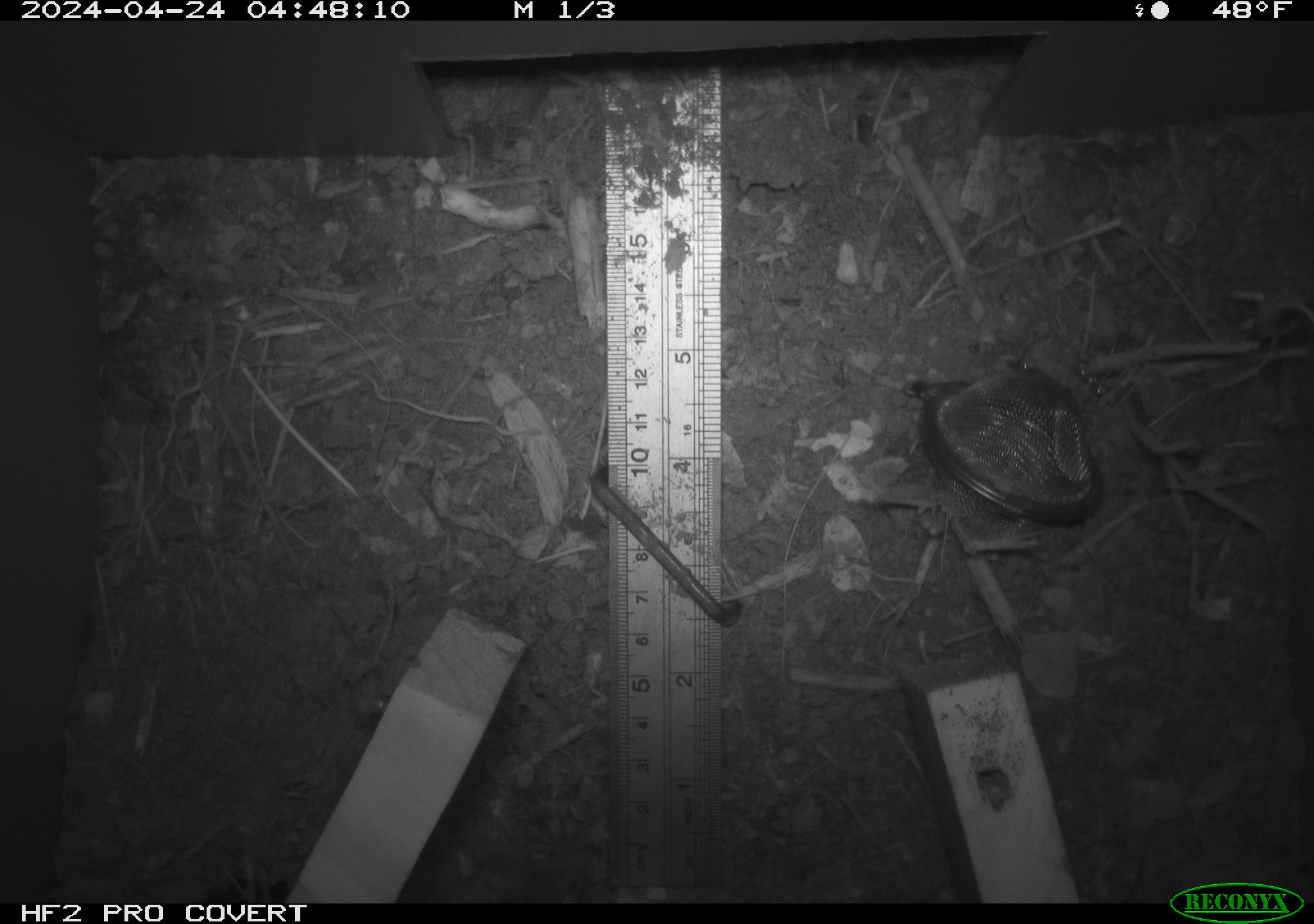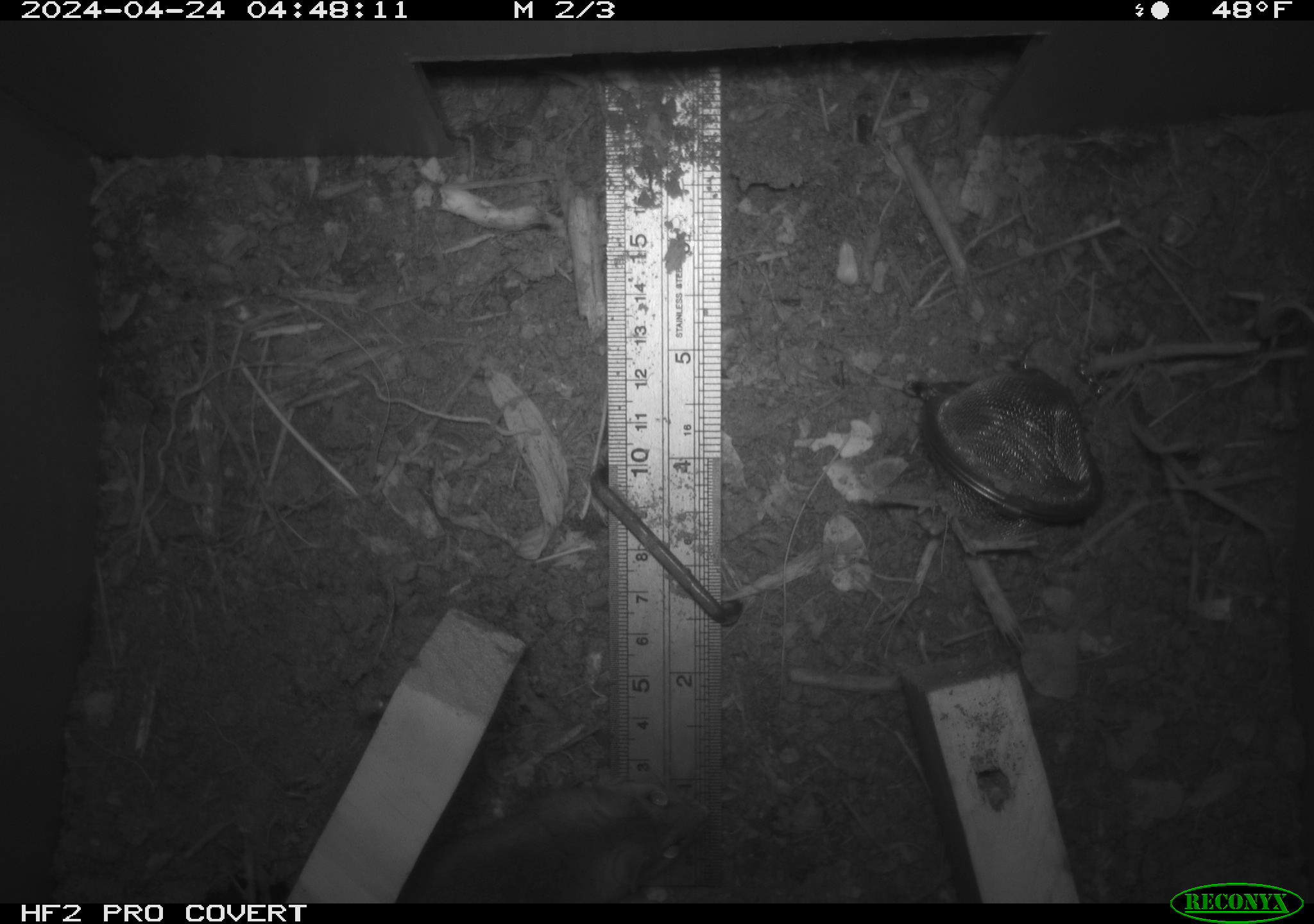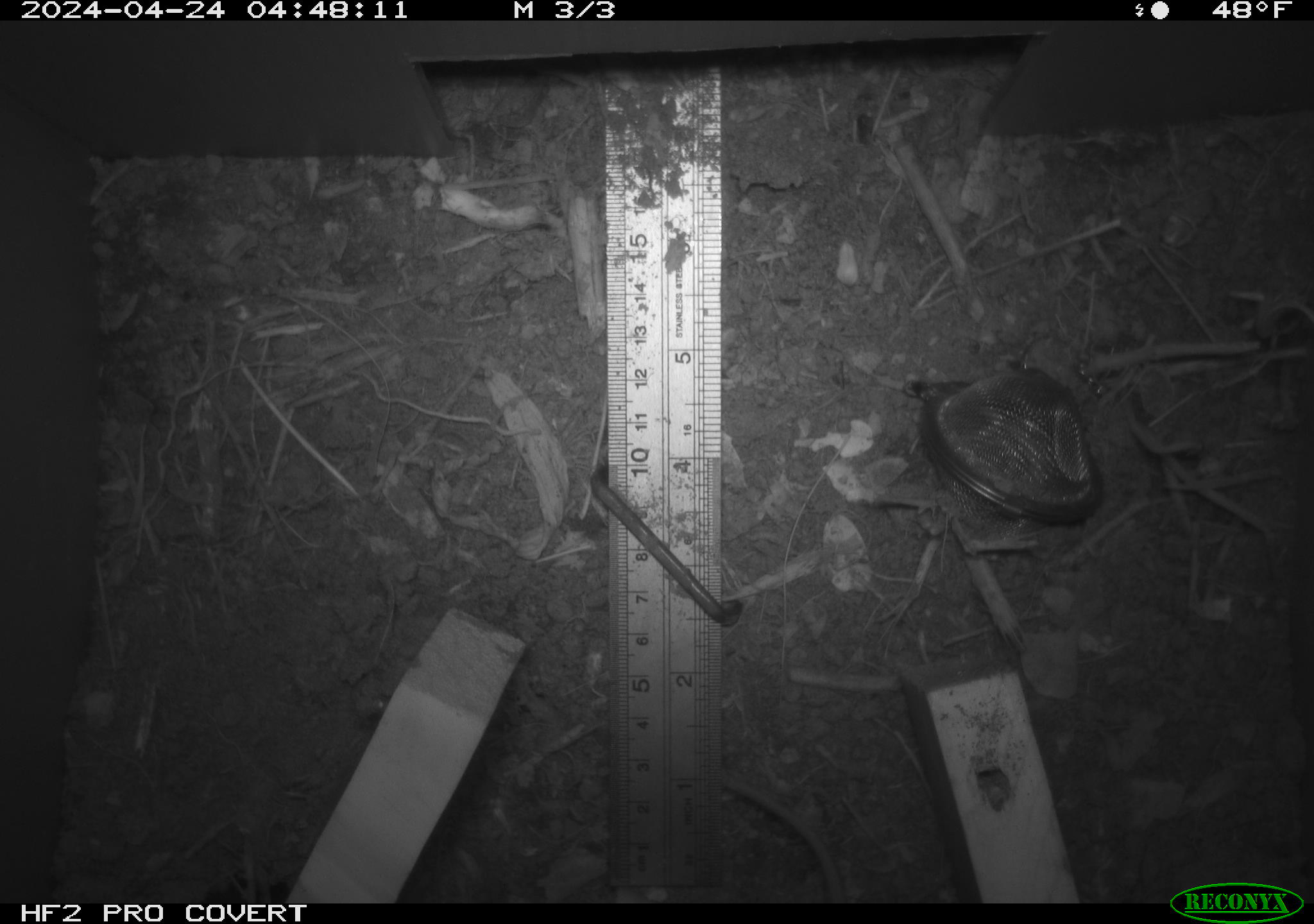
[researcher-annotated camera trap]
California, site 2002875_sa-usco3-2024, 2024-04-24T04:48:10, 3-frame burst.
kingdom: Animalia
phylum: Chordata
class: Mammalia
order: Rodentia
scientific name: Rodentia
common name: rodent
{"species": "rodent (Rodentia)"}